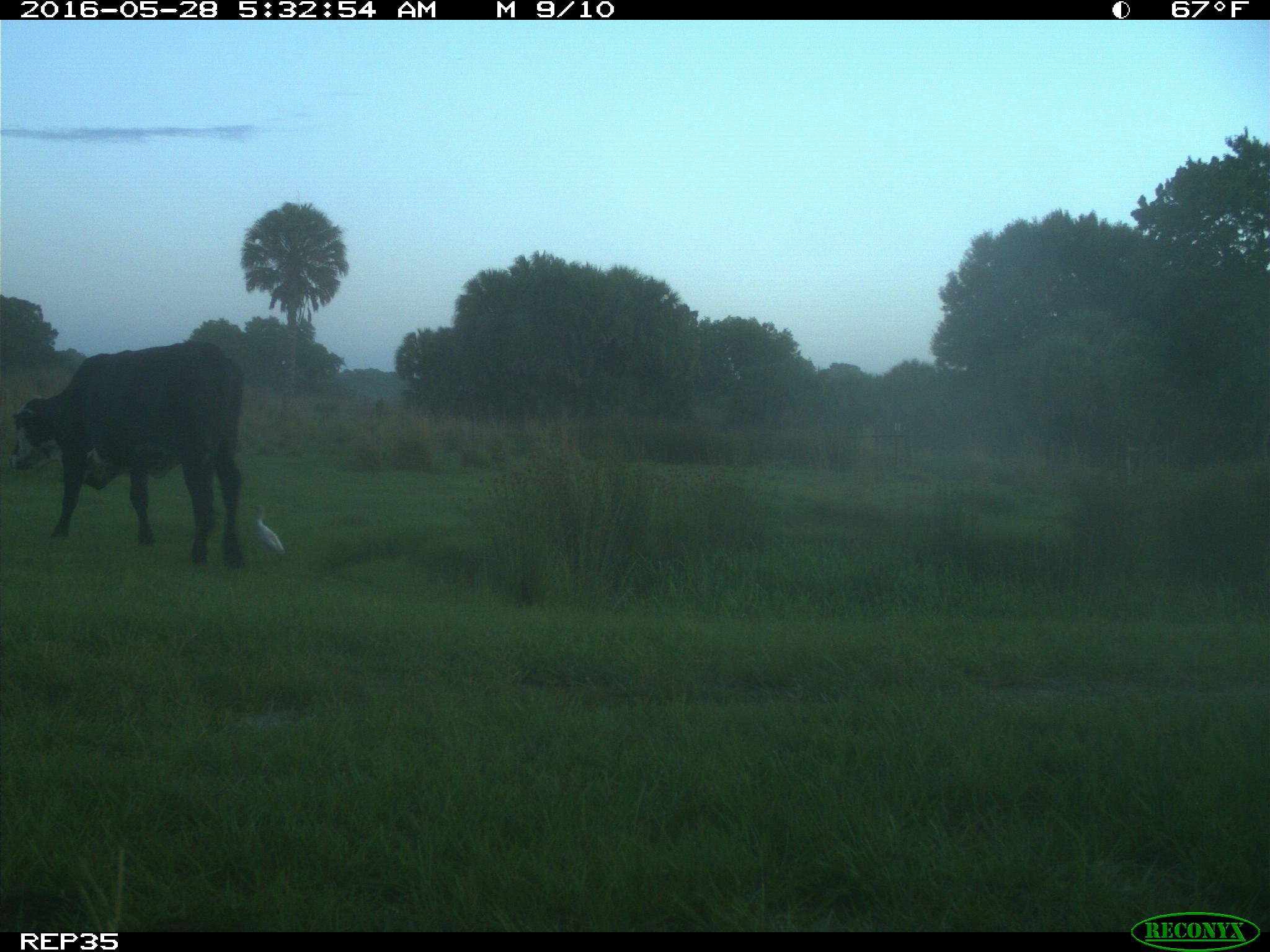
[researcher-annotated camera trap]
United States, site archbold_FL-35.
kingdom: Animalia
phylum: Chordata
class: Mammalia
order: Artiodactyla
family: Bovidae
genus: Bos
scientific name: Bos taurus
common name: domestic cow